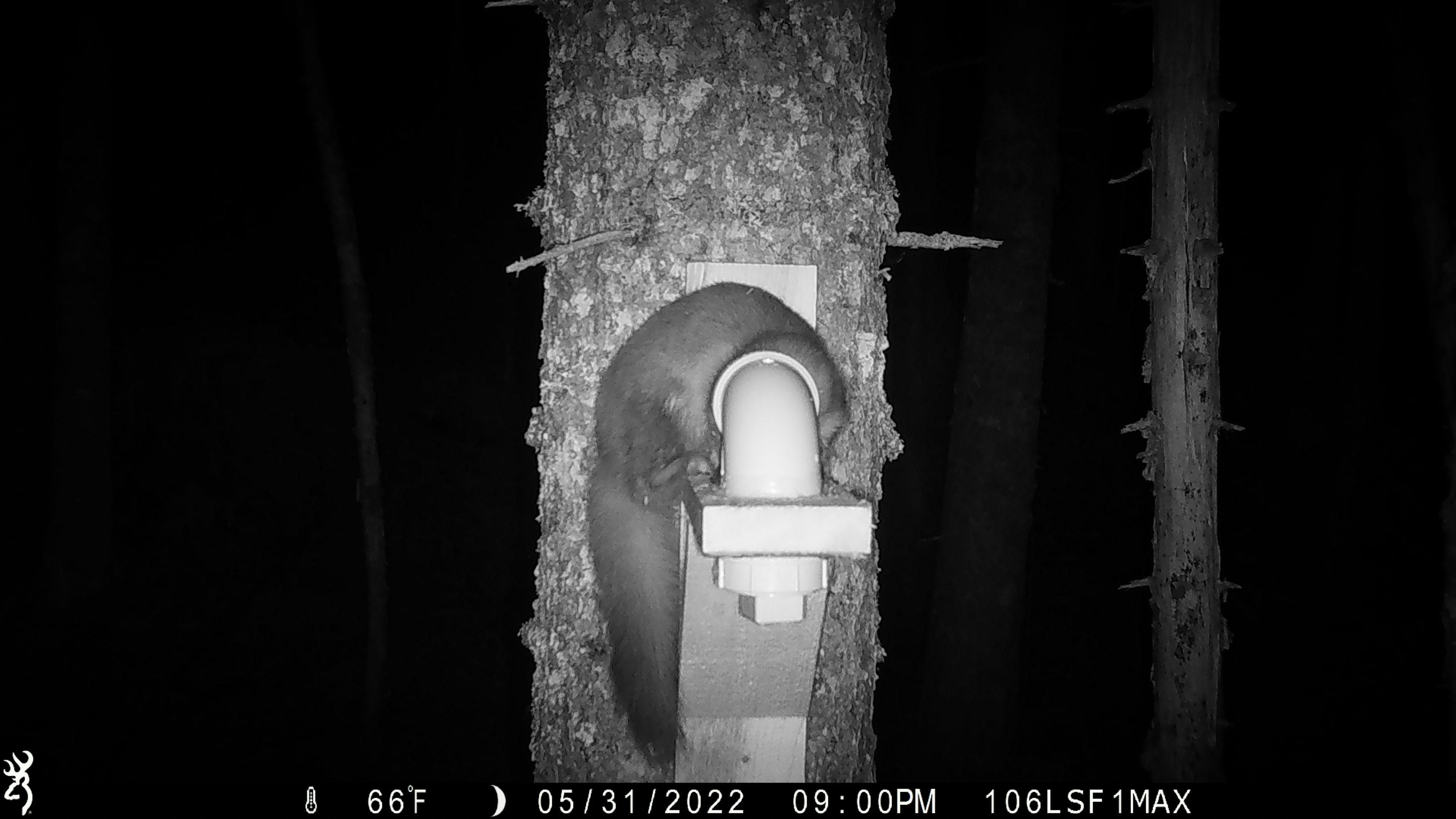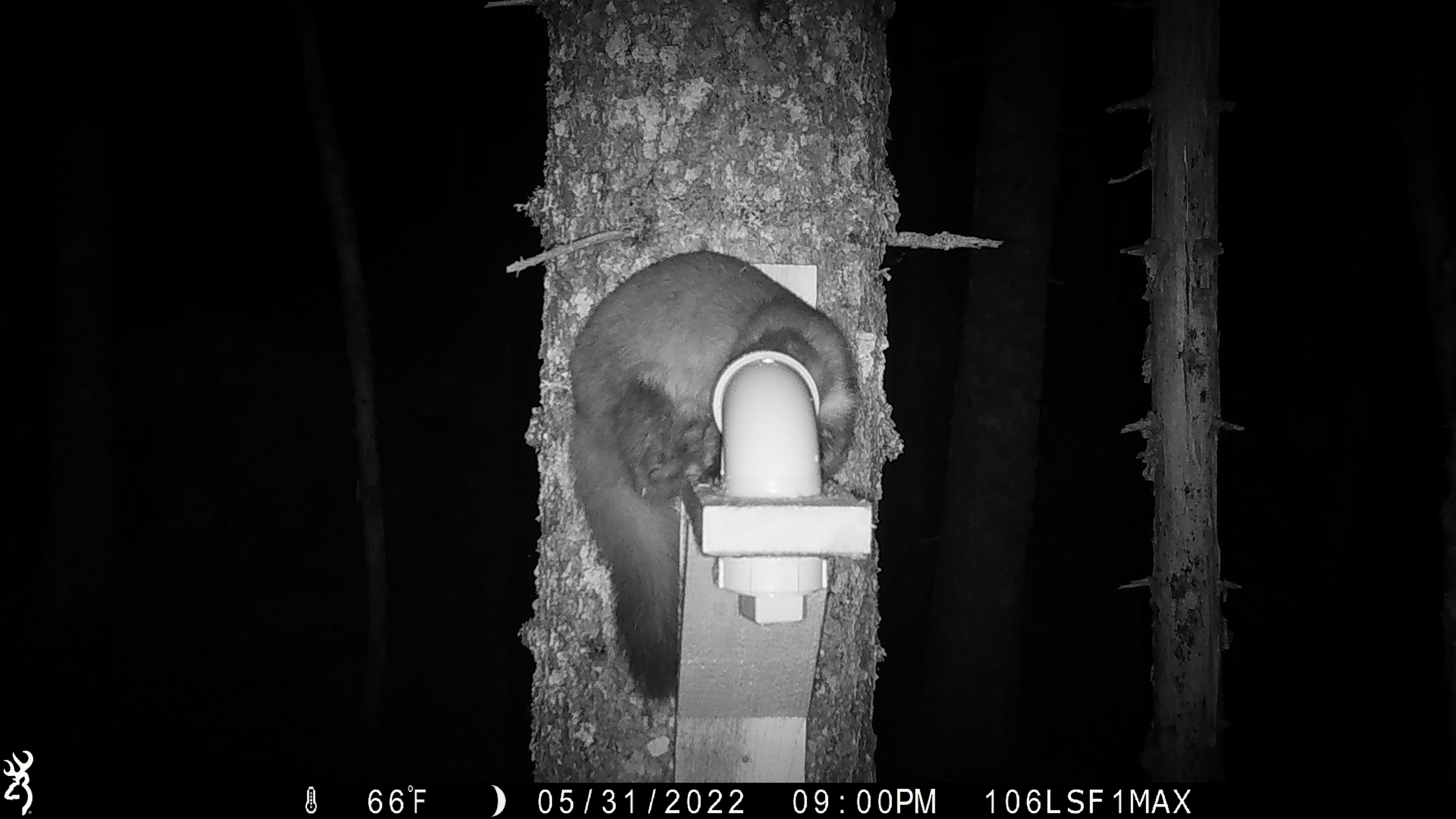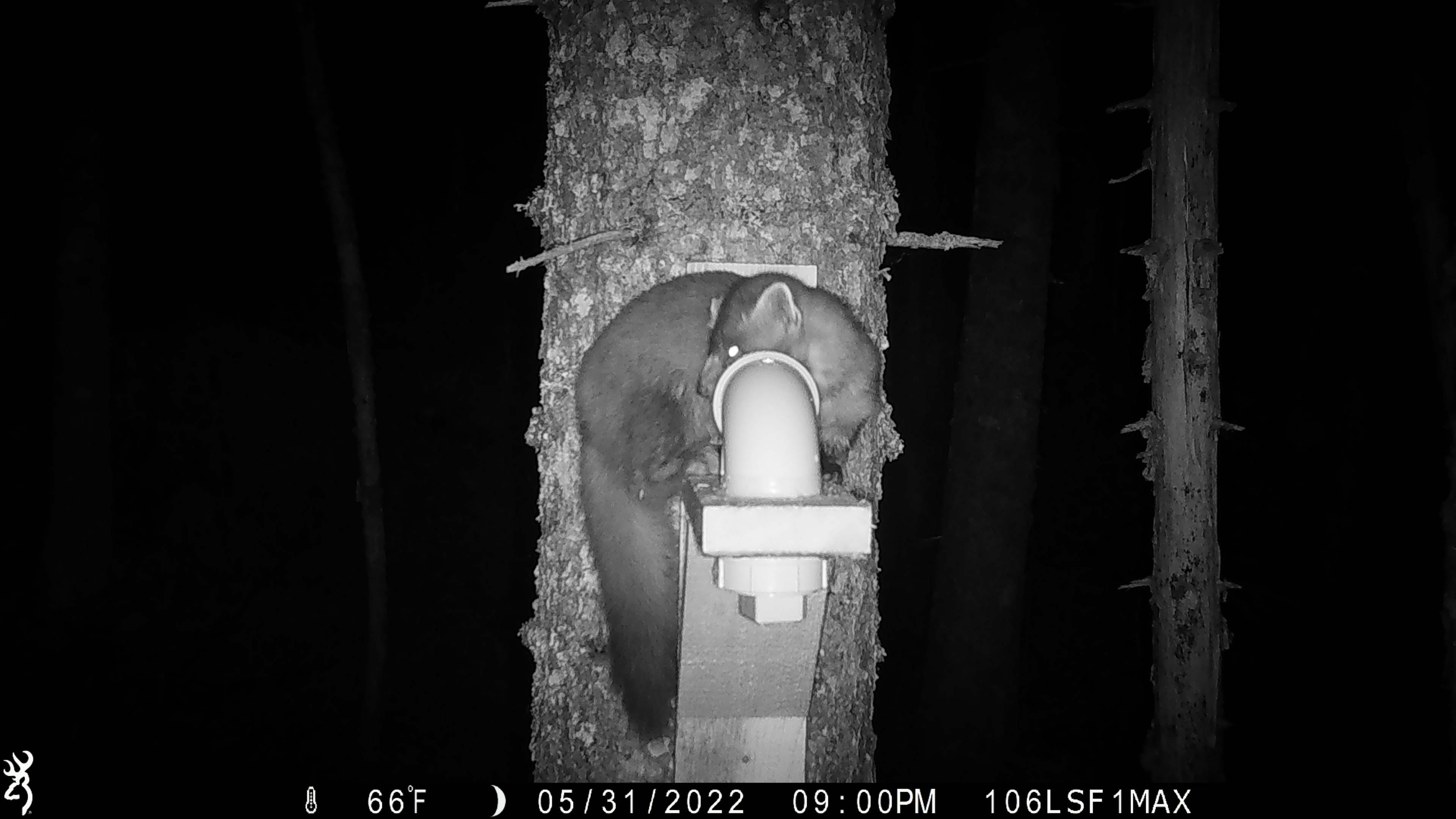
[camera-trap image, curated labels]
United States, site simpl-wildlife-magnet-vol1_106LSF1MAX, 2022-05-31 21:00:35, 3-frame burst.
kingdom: Animalia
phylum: Chordata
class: Mammalia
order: Carnivora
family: Mustelidae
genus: Martes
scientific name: Martes americana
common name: american marten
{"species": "american marten (Martes americana)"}